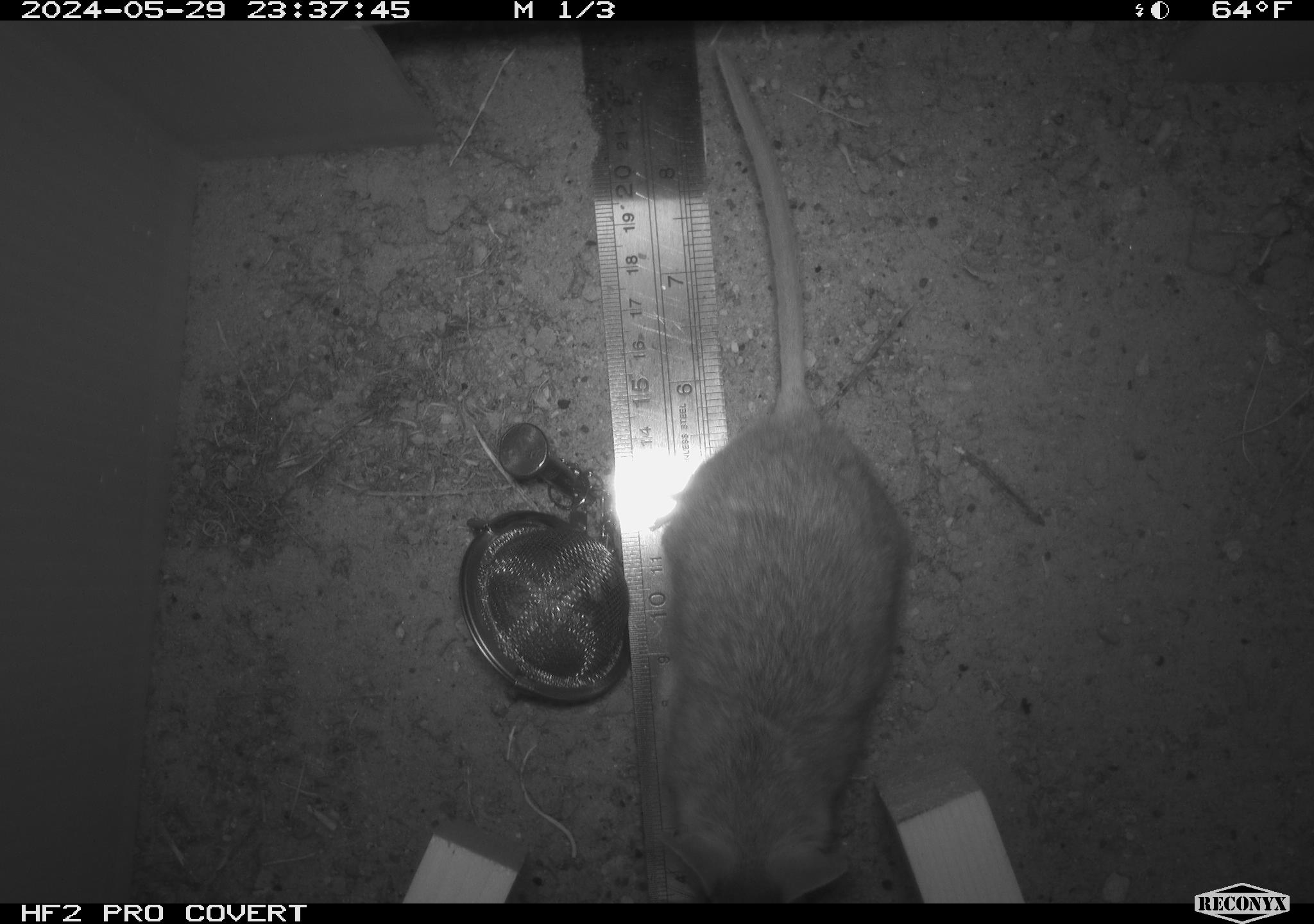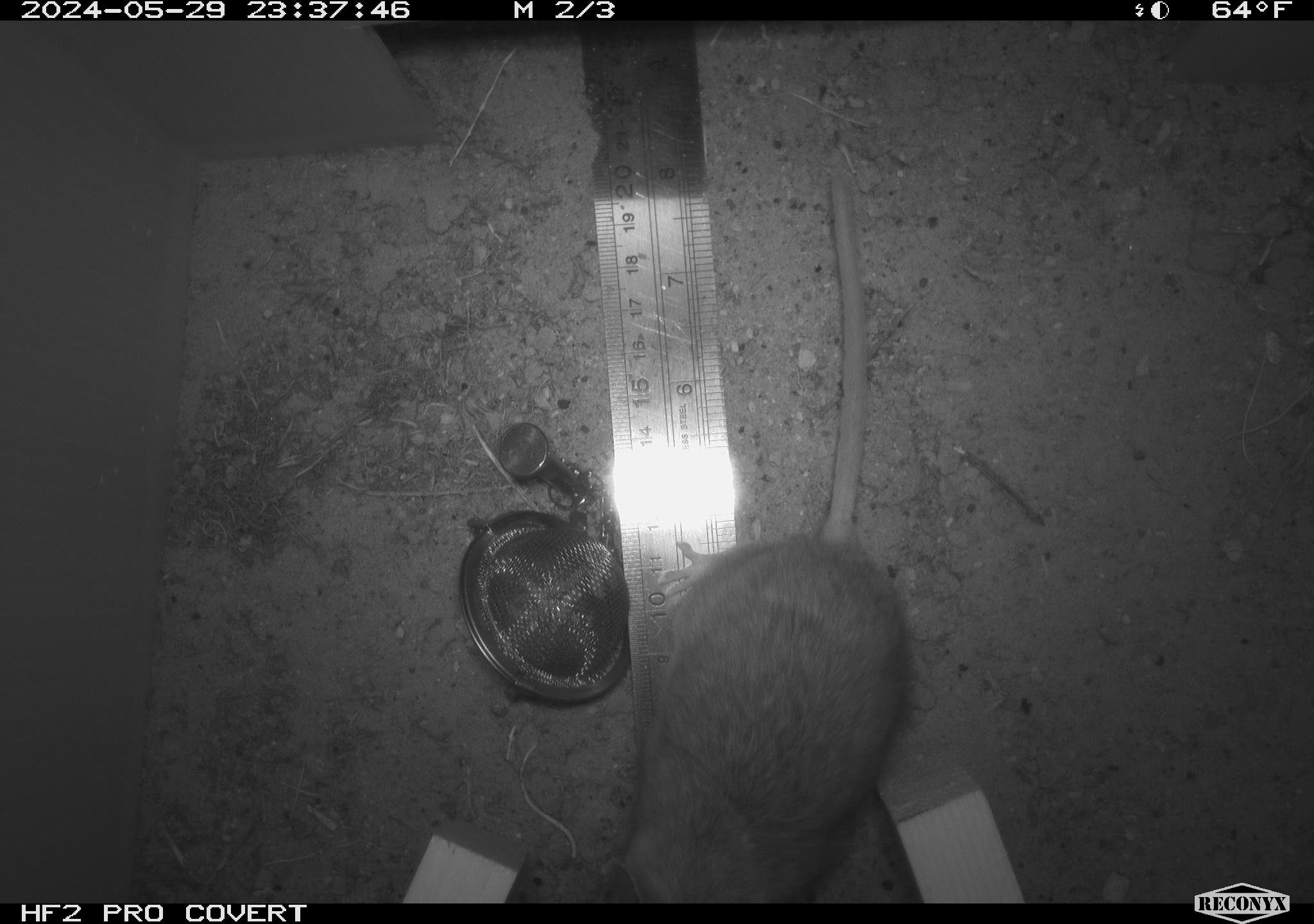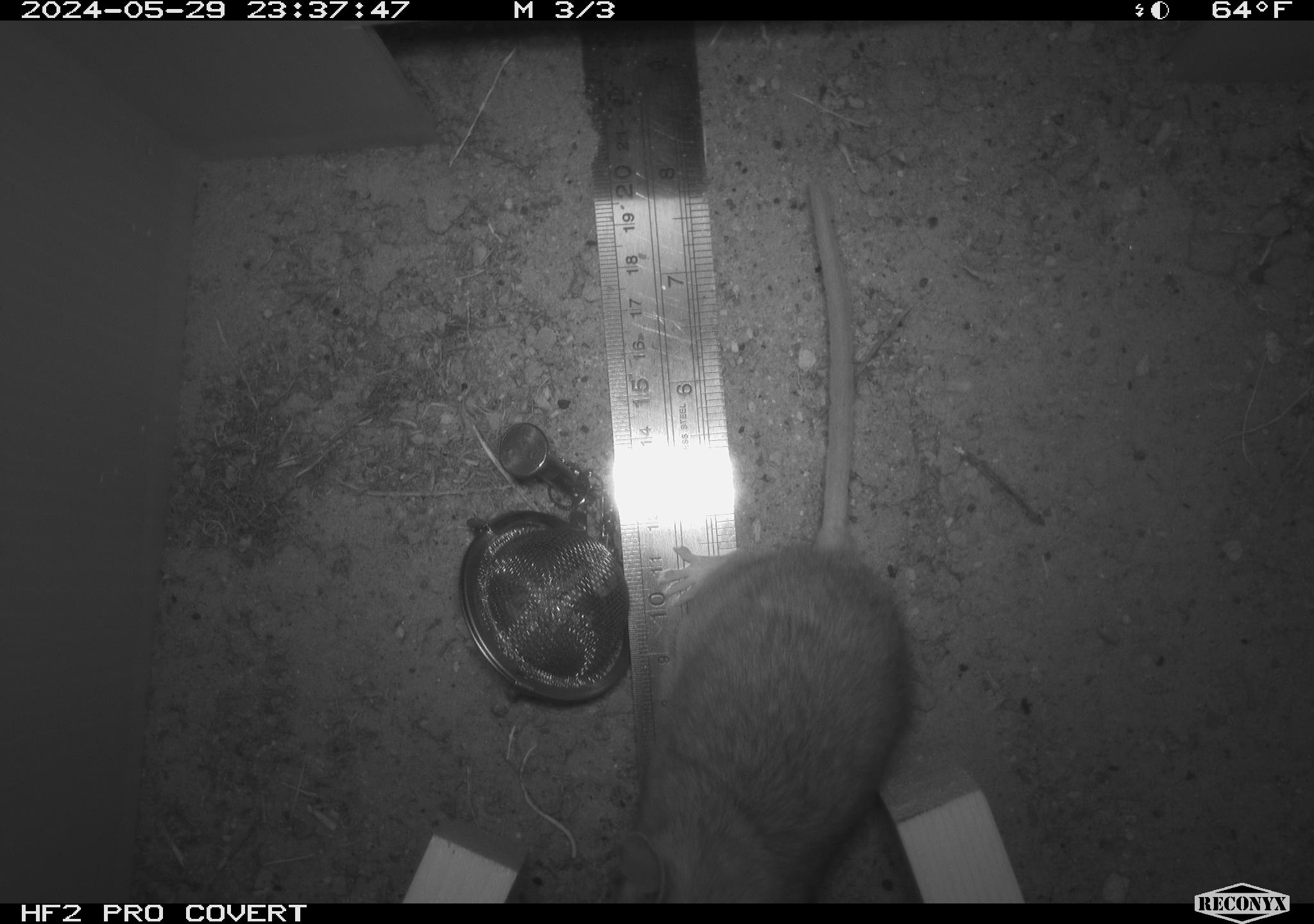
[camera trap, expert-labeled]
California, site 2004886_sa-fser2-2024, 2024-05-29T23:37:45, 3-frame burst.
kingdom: Animalia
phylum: Chordata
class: Mammalia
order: Rodentia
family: Cricetidae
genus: Neotoma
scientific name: Neotoma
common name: pack rat or woodrat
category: neotoma species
Neotoma species (pack rat or woodrat) (Neotoma).